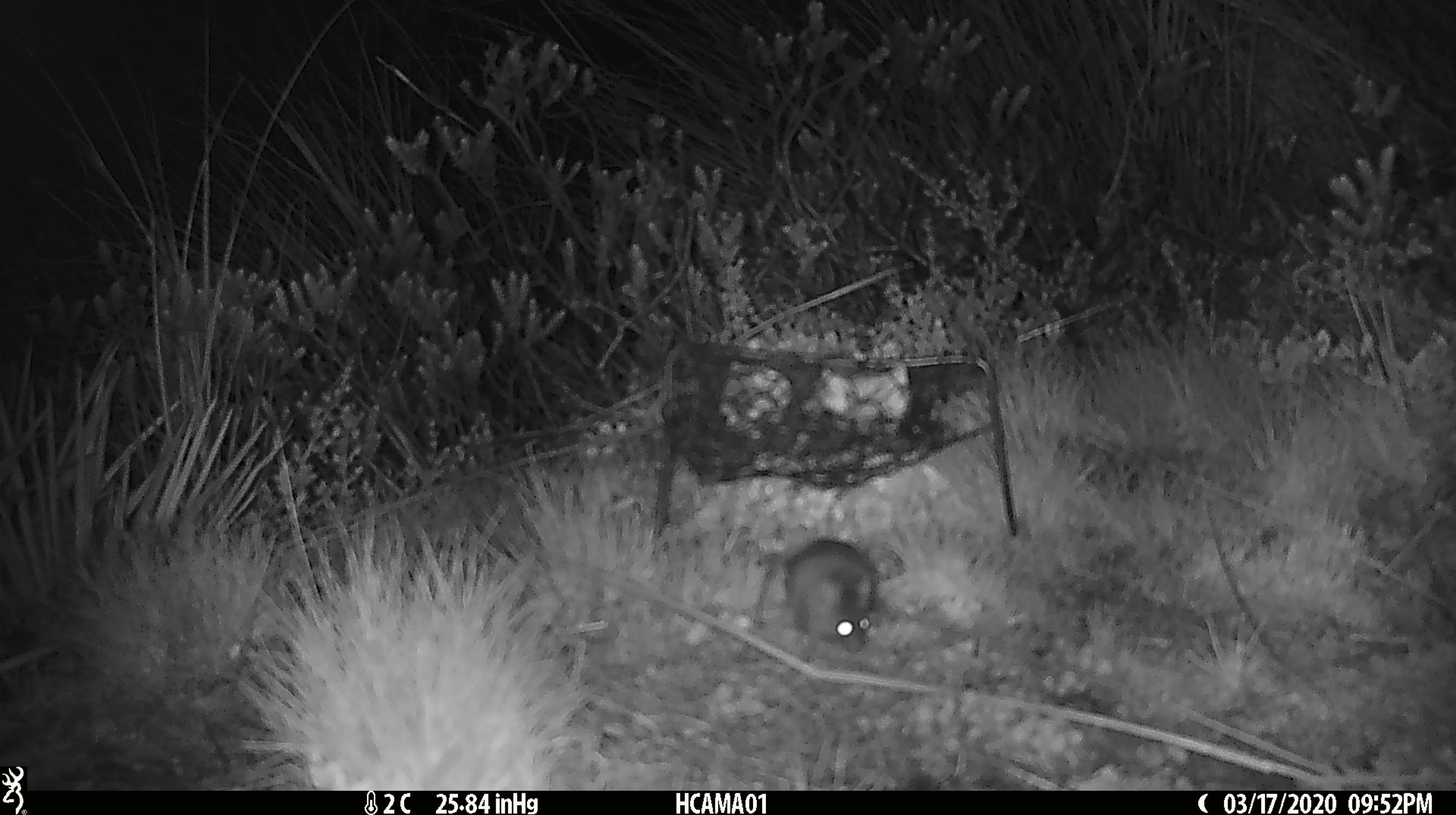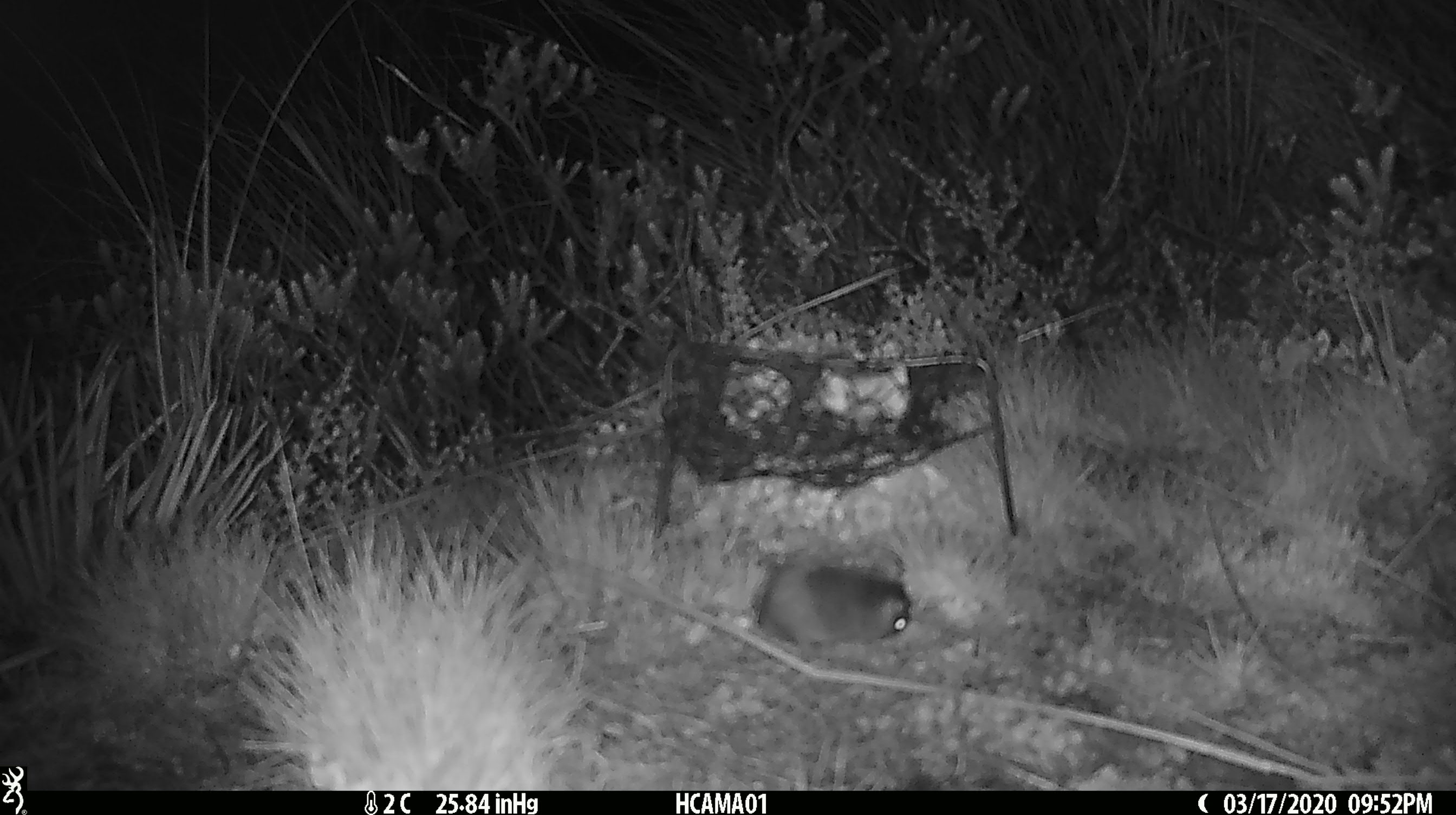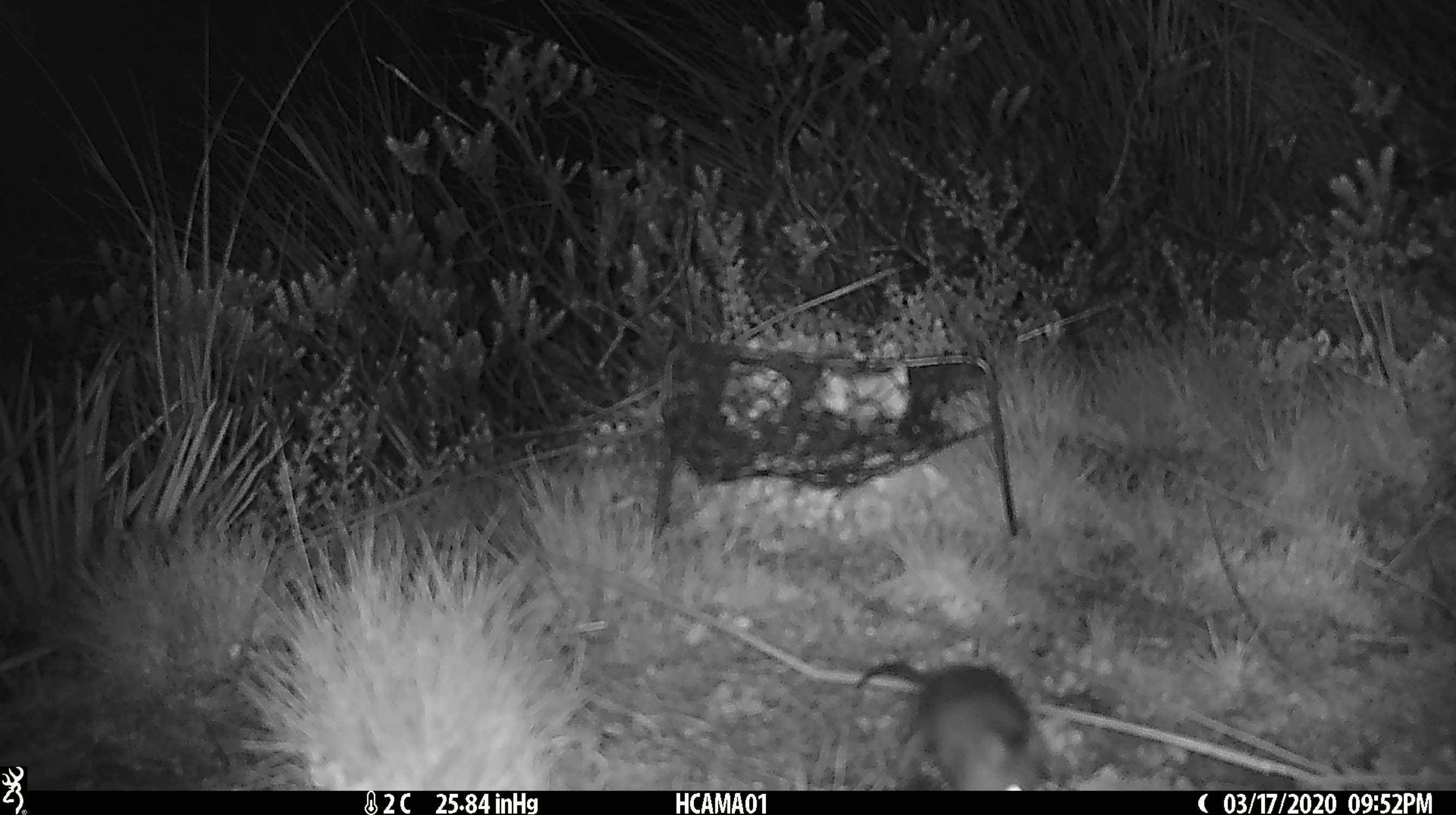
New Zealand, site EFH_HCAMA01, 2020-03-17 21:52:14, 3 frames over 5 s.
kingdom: Animalia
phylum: Chordata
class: Mammalia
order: Rodentia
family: Muridae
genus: Mus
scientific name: Mus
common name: mouse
Mouse (Mus).